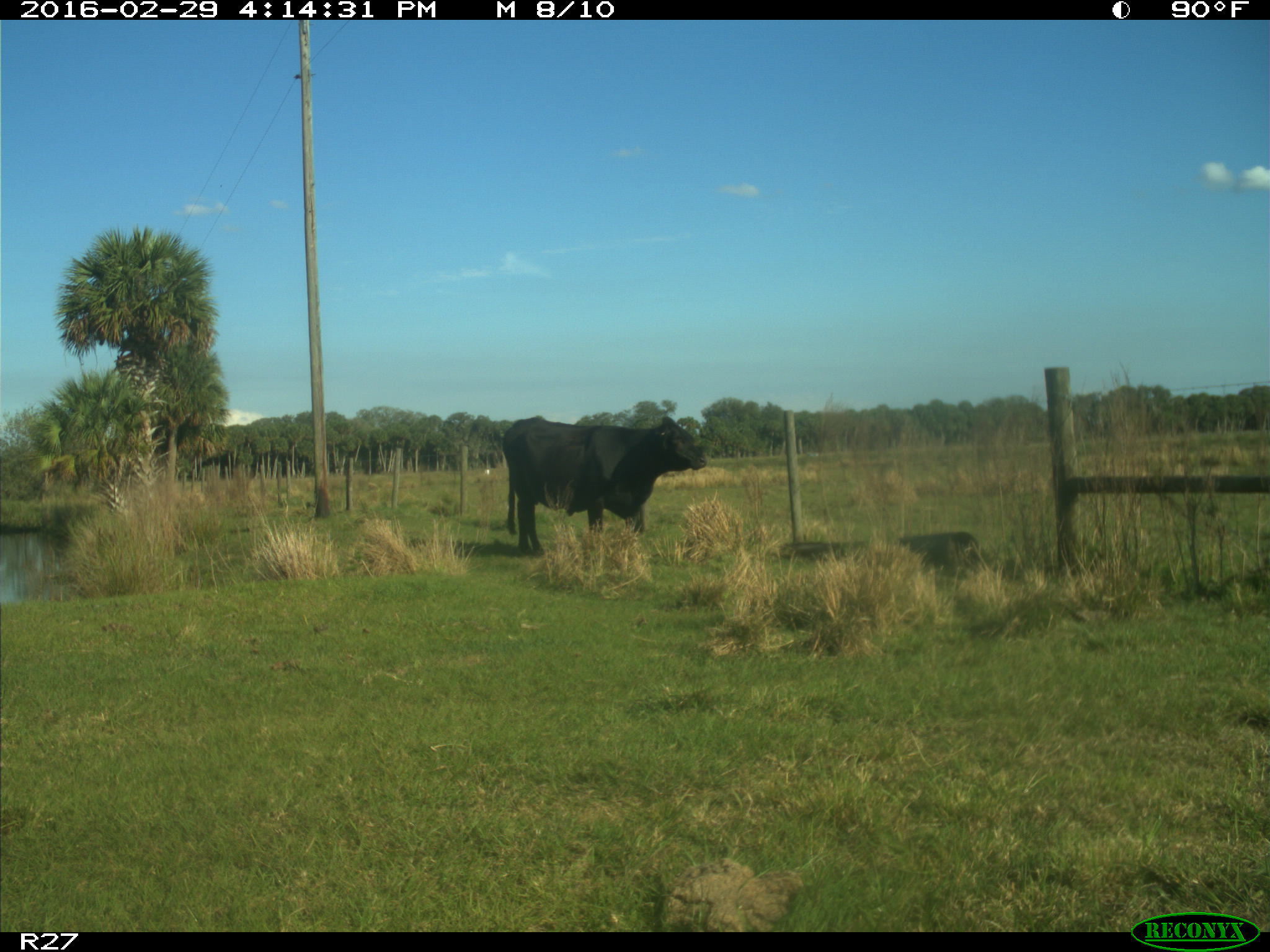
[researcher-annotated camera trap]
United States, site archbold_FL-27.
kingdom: Animalia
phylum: Chordata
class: Mammalia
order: Artiodactyla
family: Bovidae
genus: Bos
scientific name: Bos taurus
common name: domestic cow